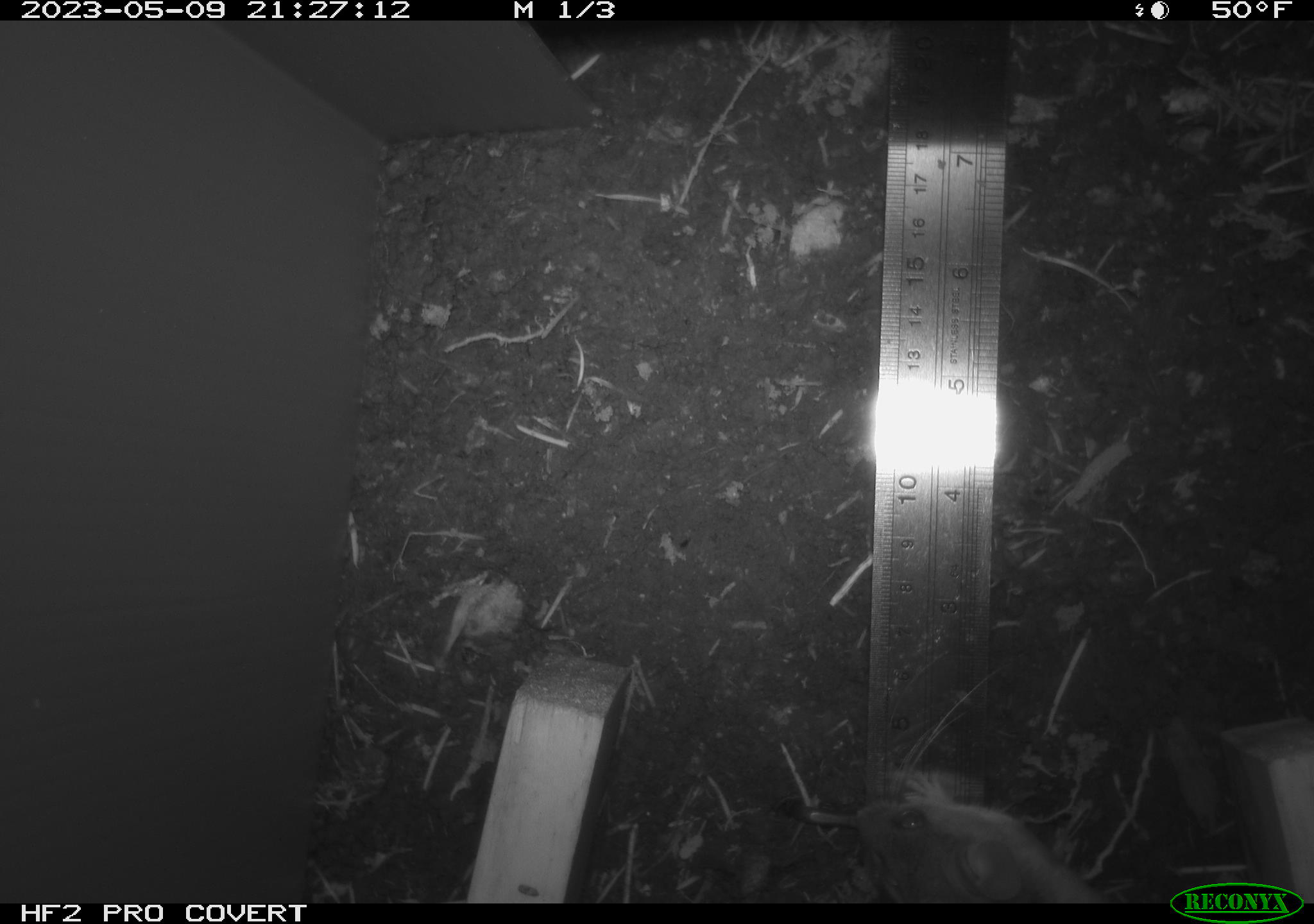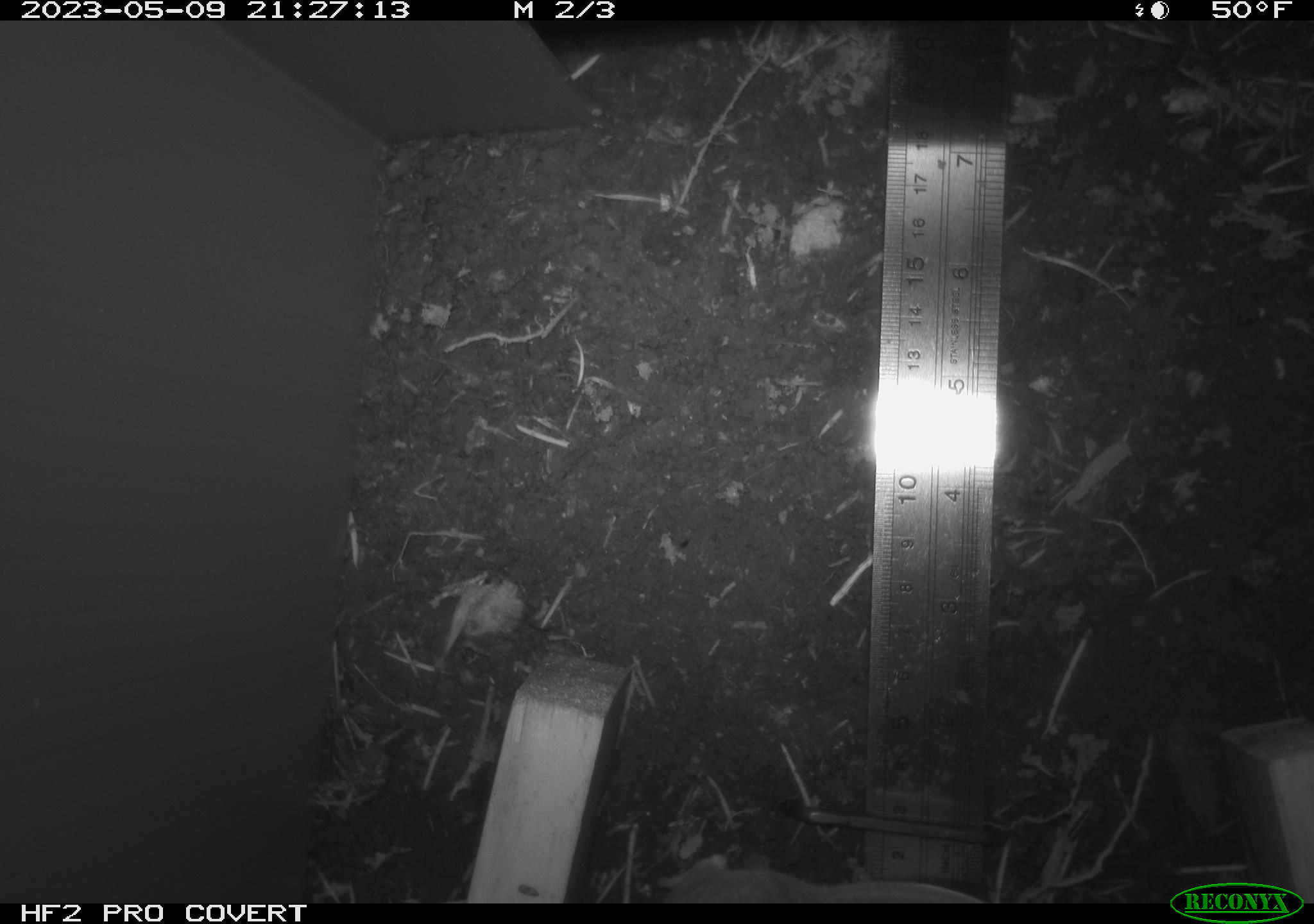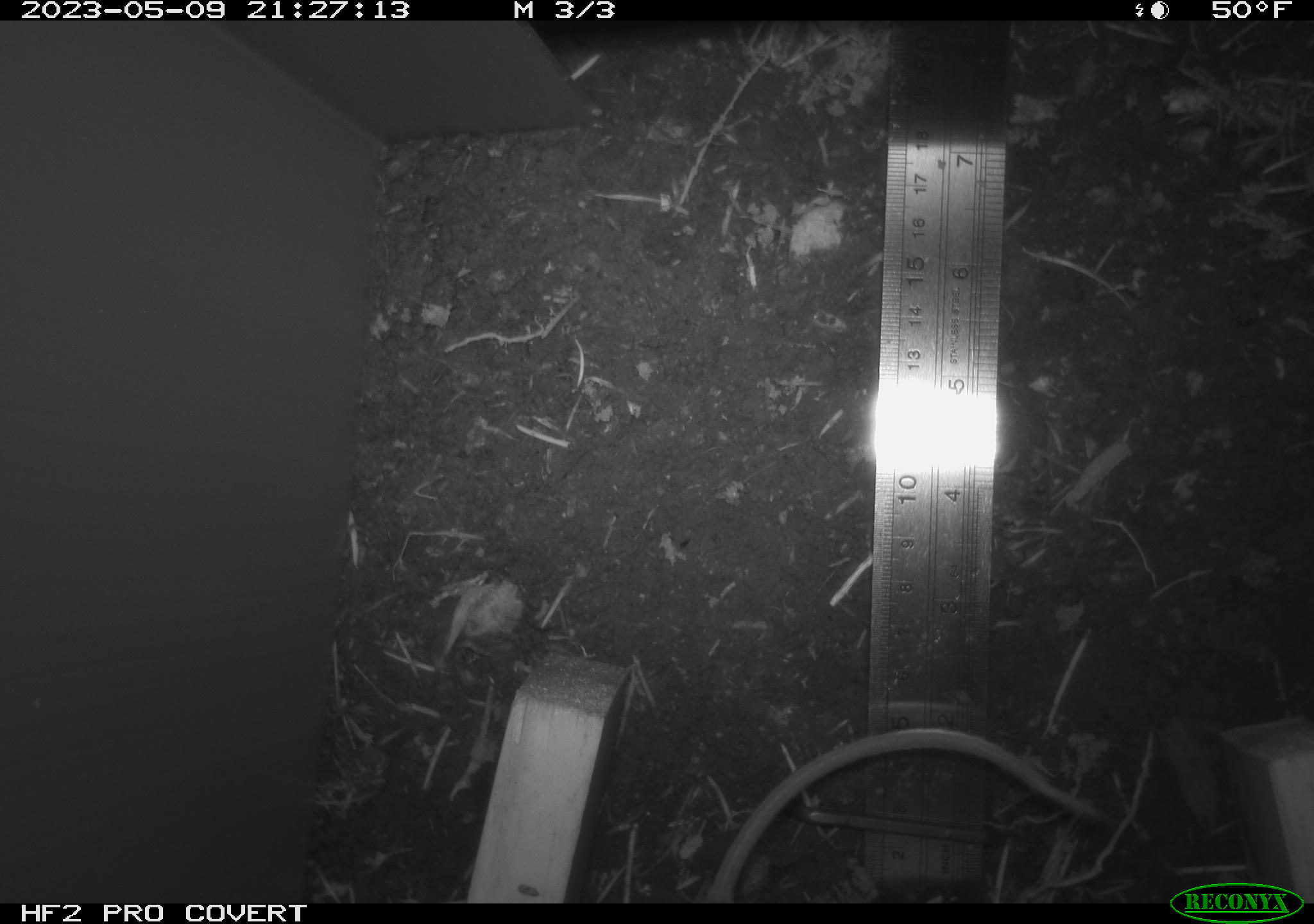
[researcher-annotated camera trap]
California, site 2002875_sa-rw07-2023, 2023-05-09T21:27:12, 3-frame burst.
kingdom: Animalia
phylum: Chordata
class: Mammalia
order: Rodentia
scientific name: Rodentia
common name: mouse species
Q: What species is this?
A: Mouse species (Rodentia).